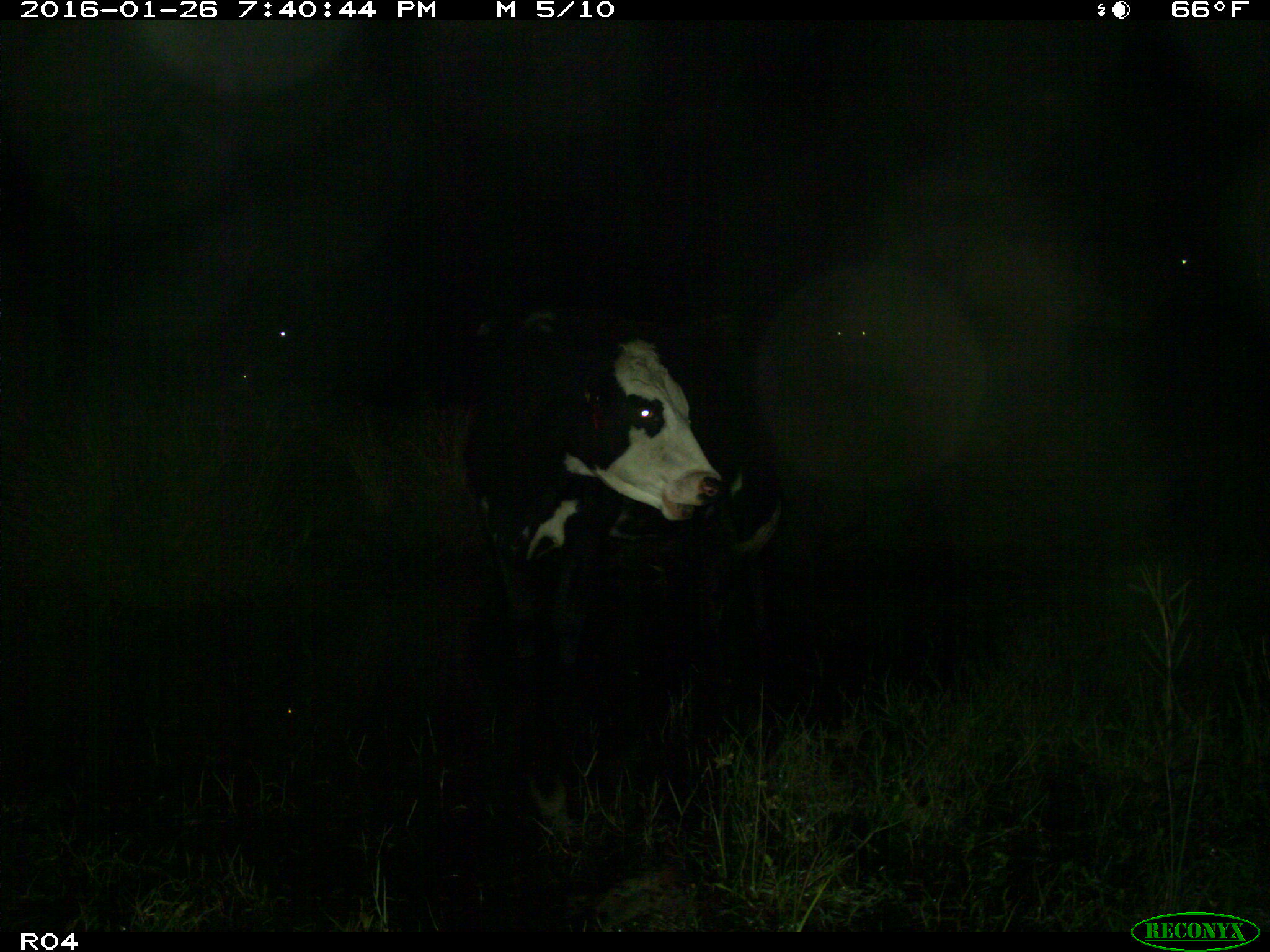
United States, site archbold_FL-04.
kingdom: Animalia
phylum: Chordata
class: Mammalia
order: Artiodactyla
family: Bovidae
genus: Bos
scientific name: Bos taurus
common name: domestic cow